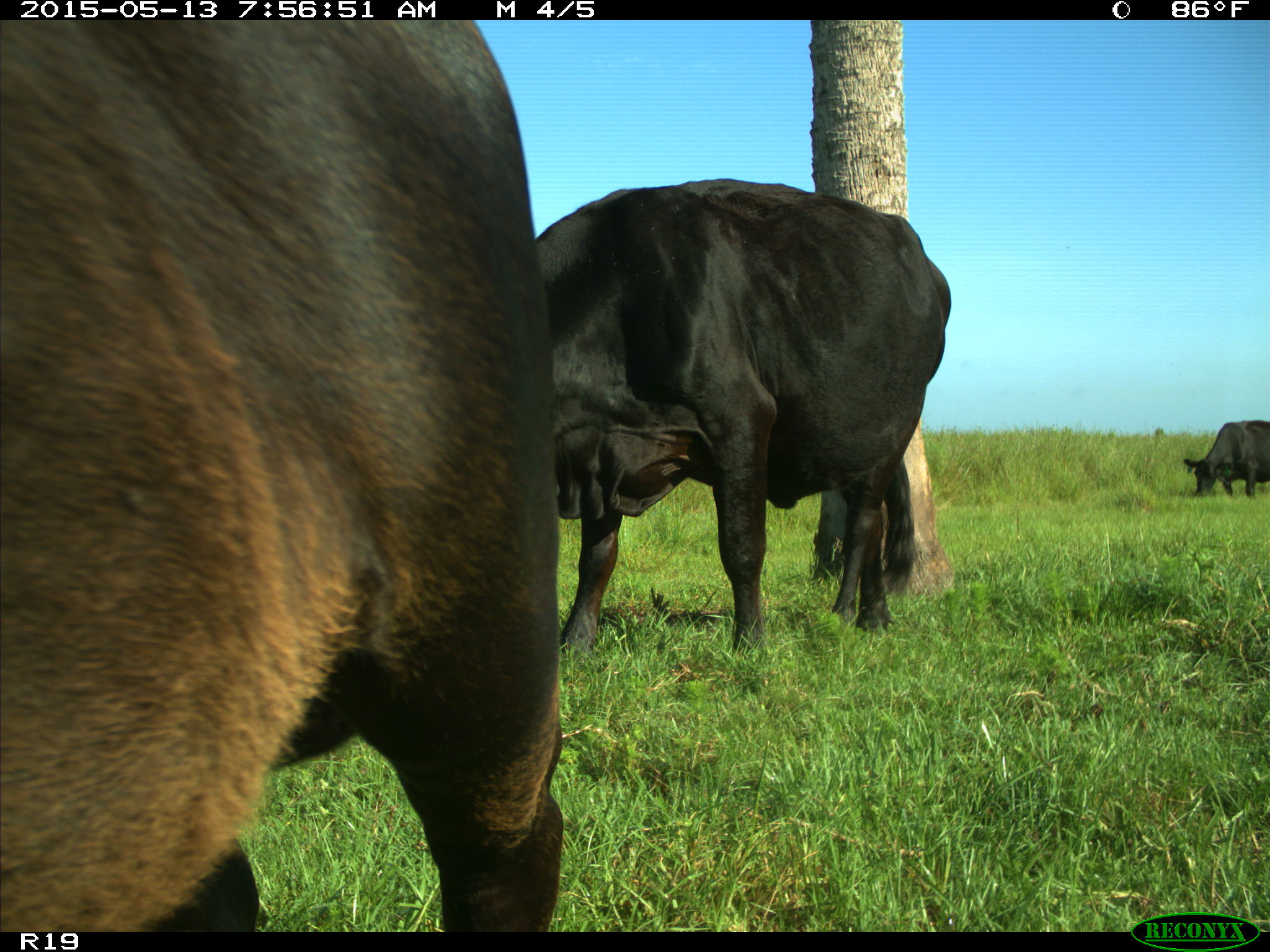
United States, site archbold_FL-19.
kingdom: Animalia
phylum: Chordata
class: Mammalia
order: Artiodactyla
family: Bovidae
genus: Bos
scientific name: Bos taurus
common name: domestic cow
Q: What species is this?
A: Bos taurus (domestic cow).